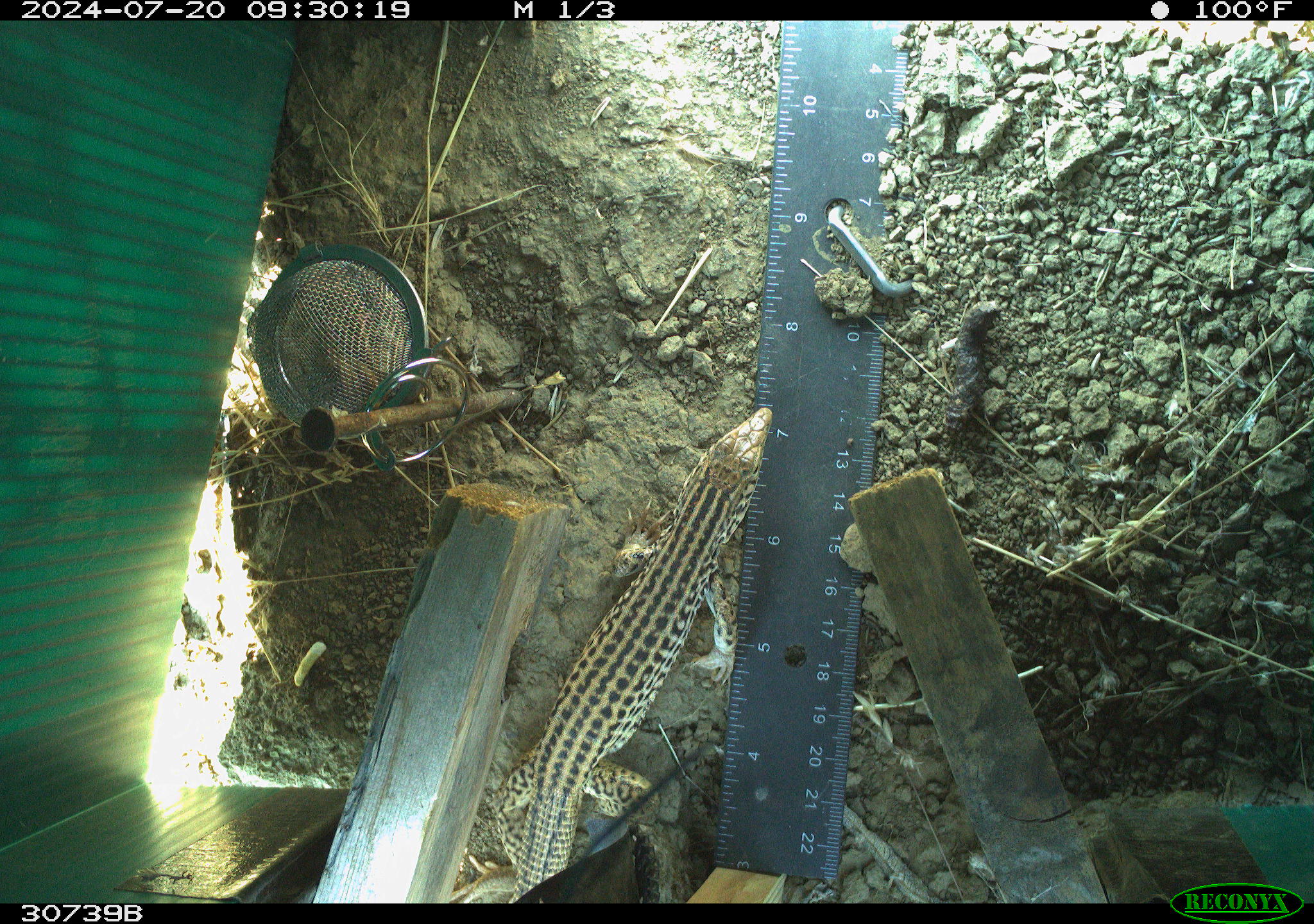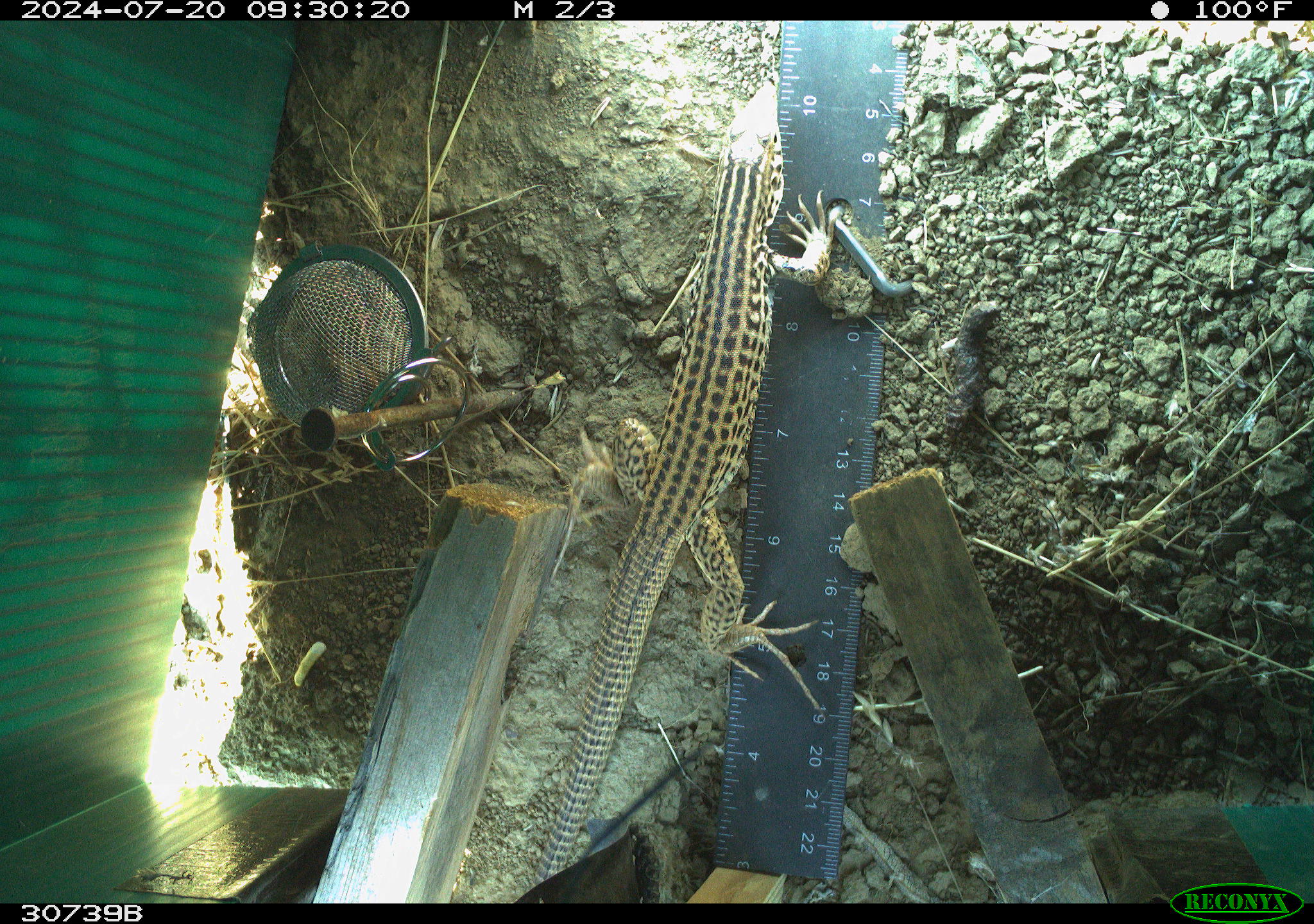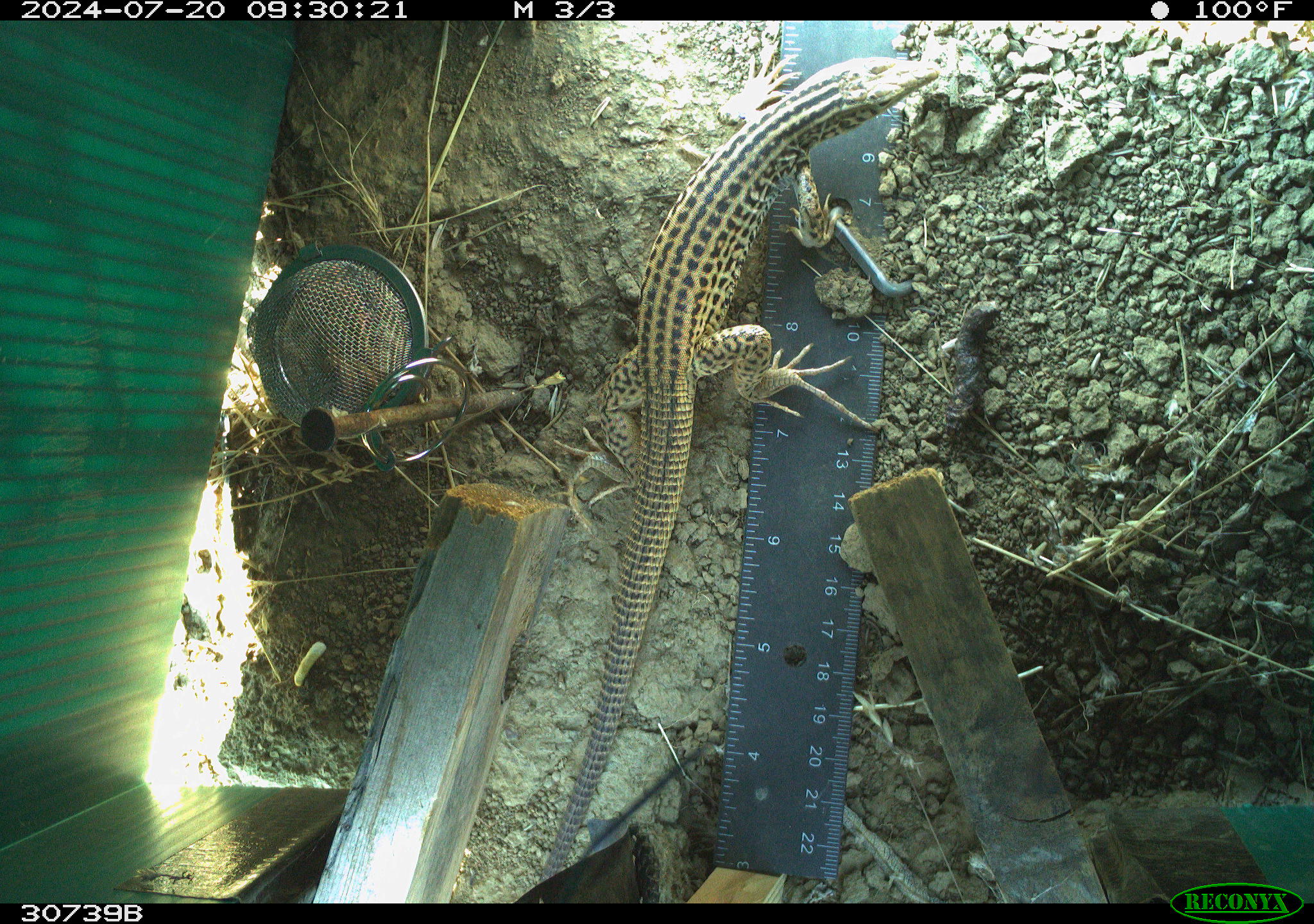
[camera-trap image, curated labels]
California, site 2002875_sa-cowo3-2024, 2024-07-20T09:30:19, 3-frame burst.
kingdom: Animalia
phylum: Chordata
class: Reptilia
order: Squamata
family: Teiidae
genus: Aspidoscelis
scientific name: Aspidoscelis tigris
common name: western whiptail